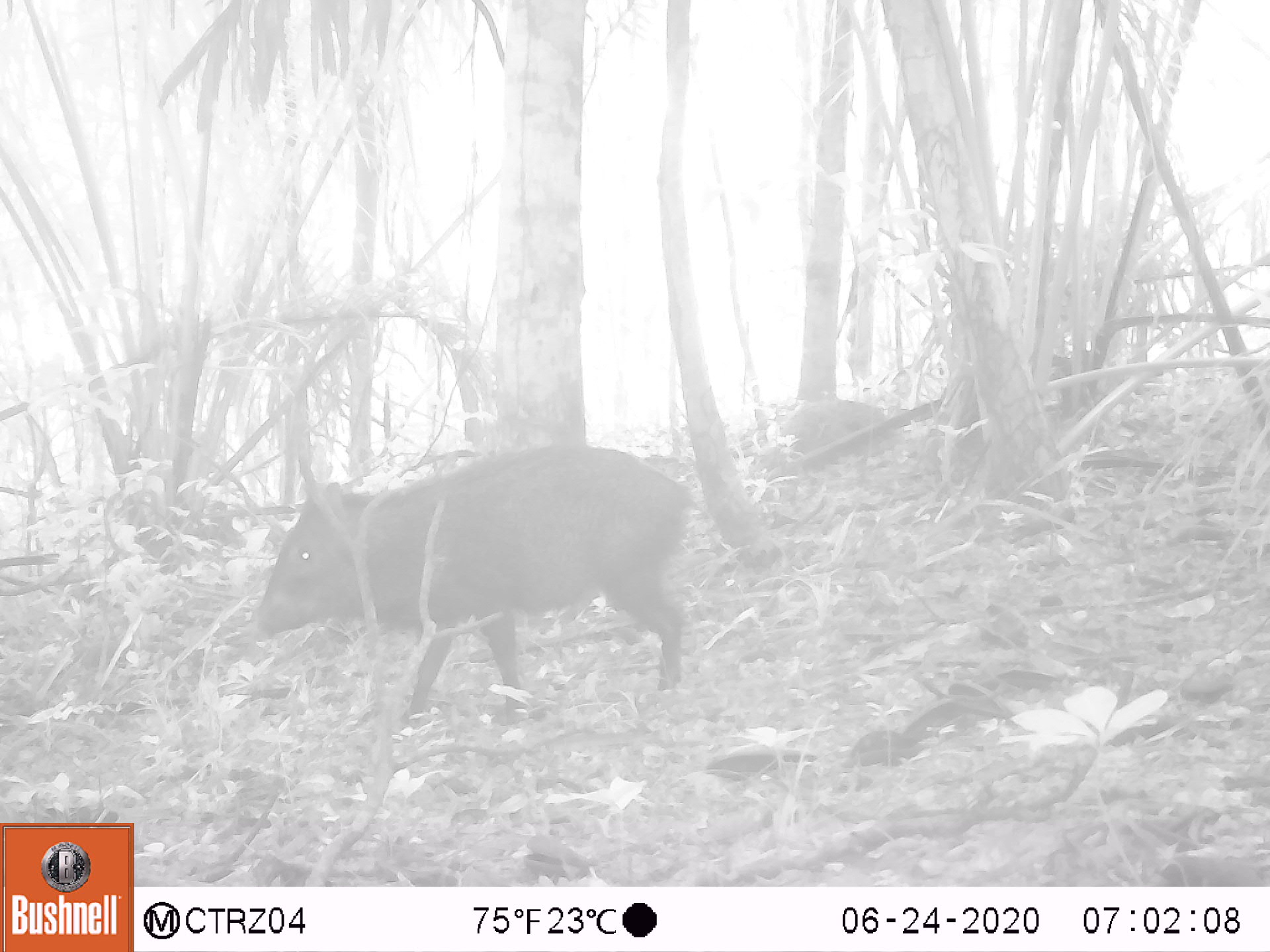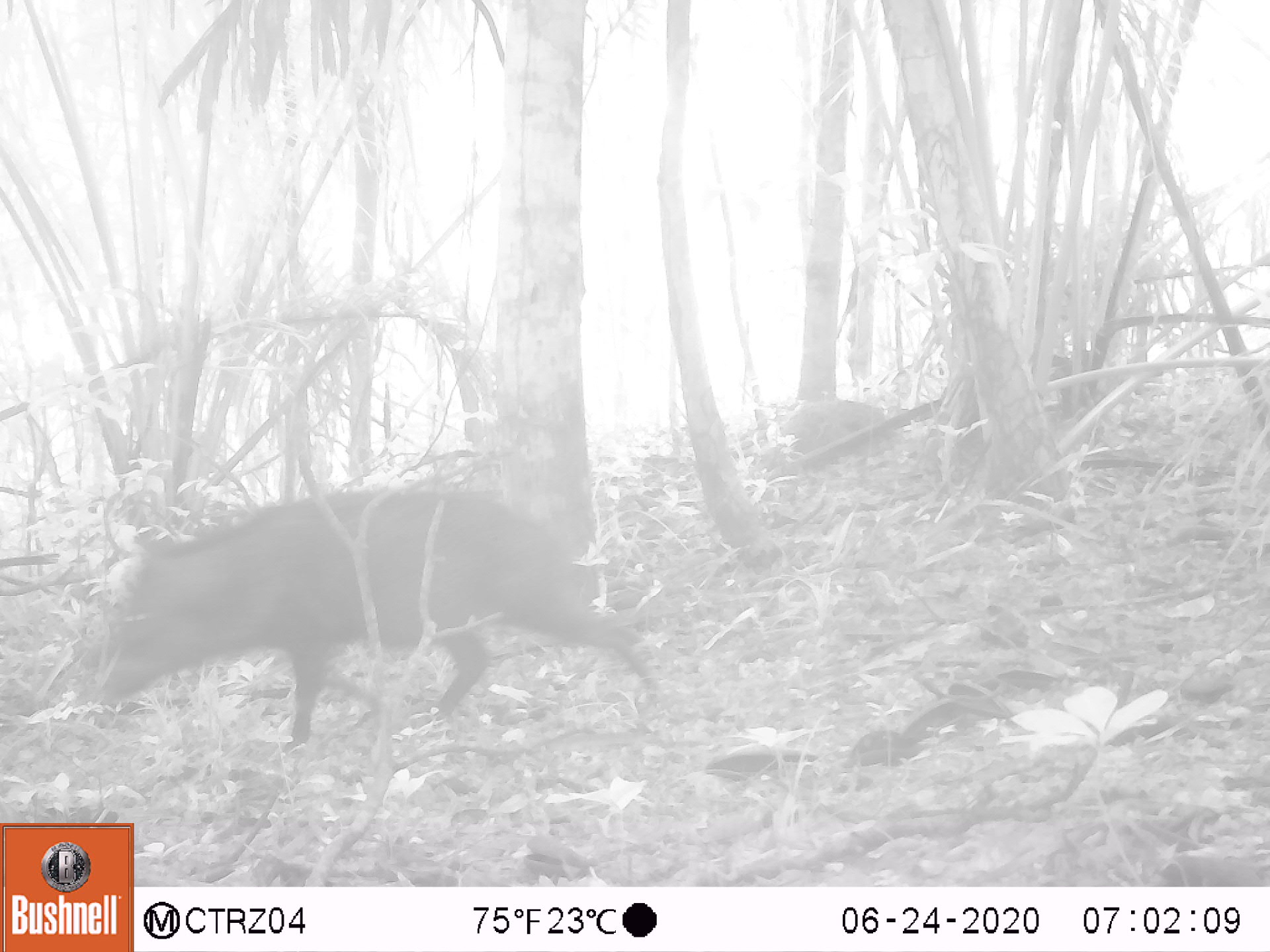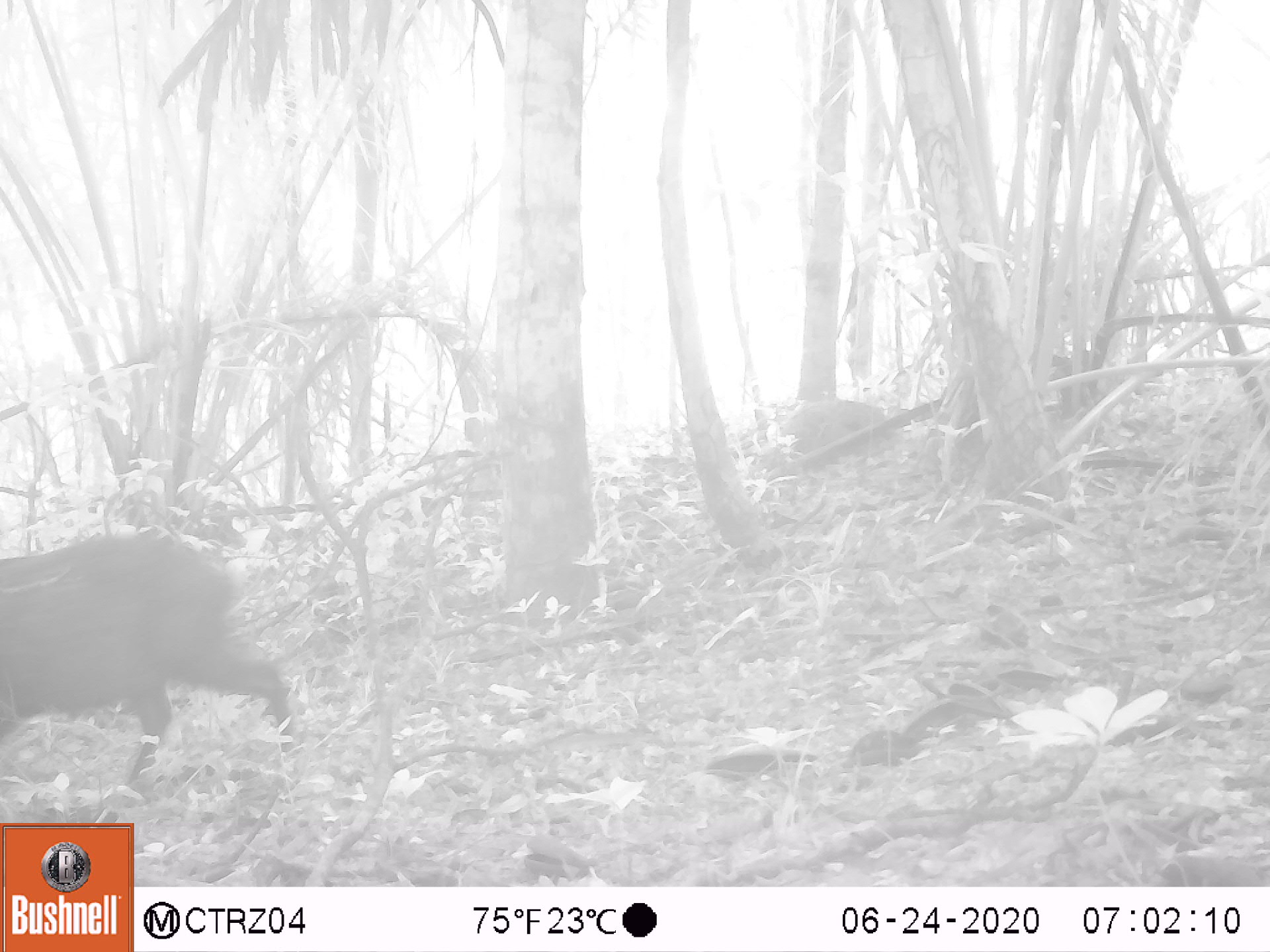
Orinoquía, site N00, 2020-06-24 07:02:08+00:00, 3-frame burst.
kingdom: Animalia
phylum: Chordata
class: Mammalia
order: Artiodactyla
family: Tayassuidae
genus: Pecari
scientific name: Pecari tajacu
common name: collared peccary